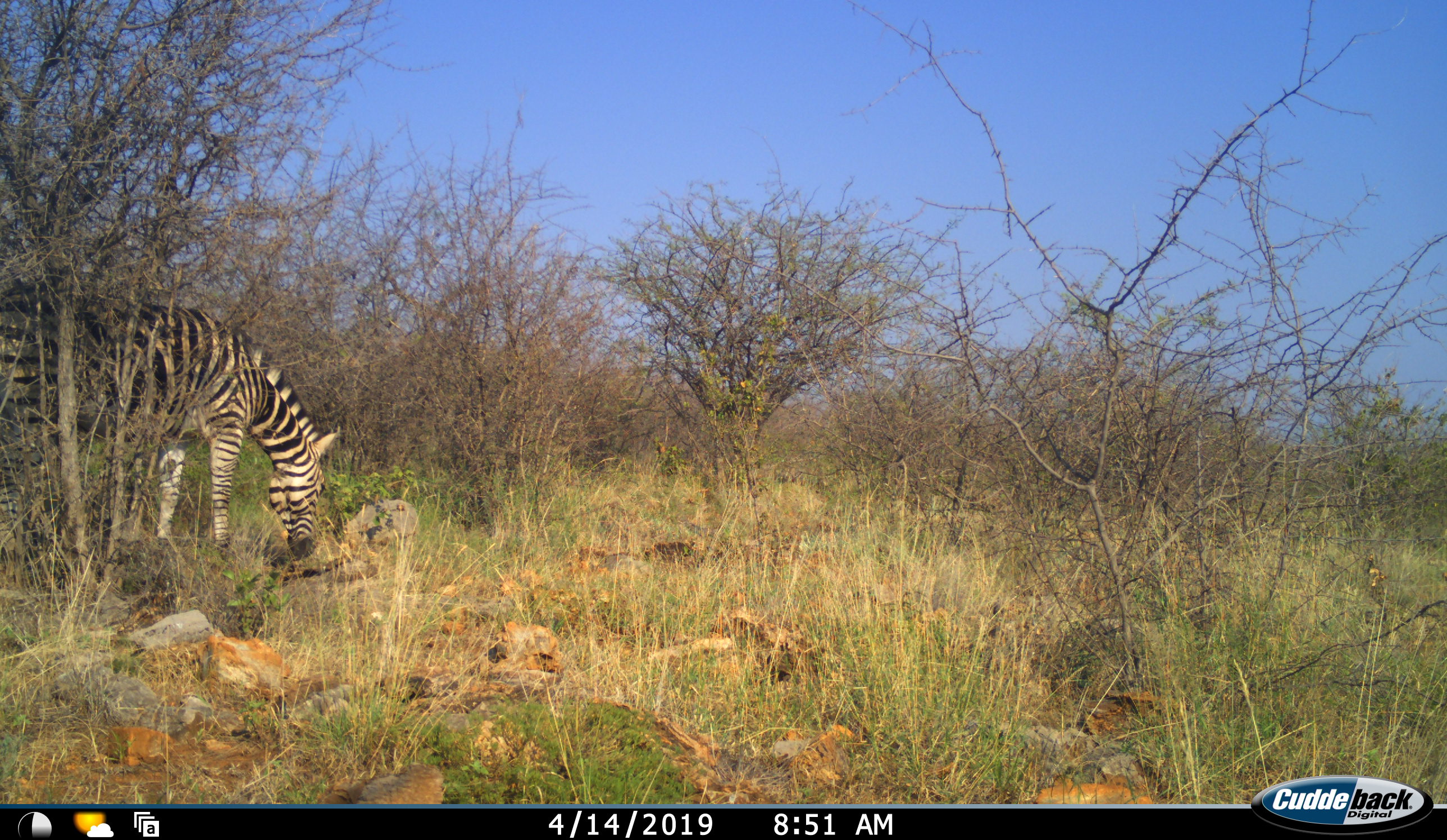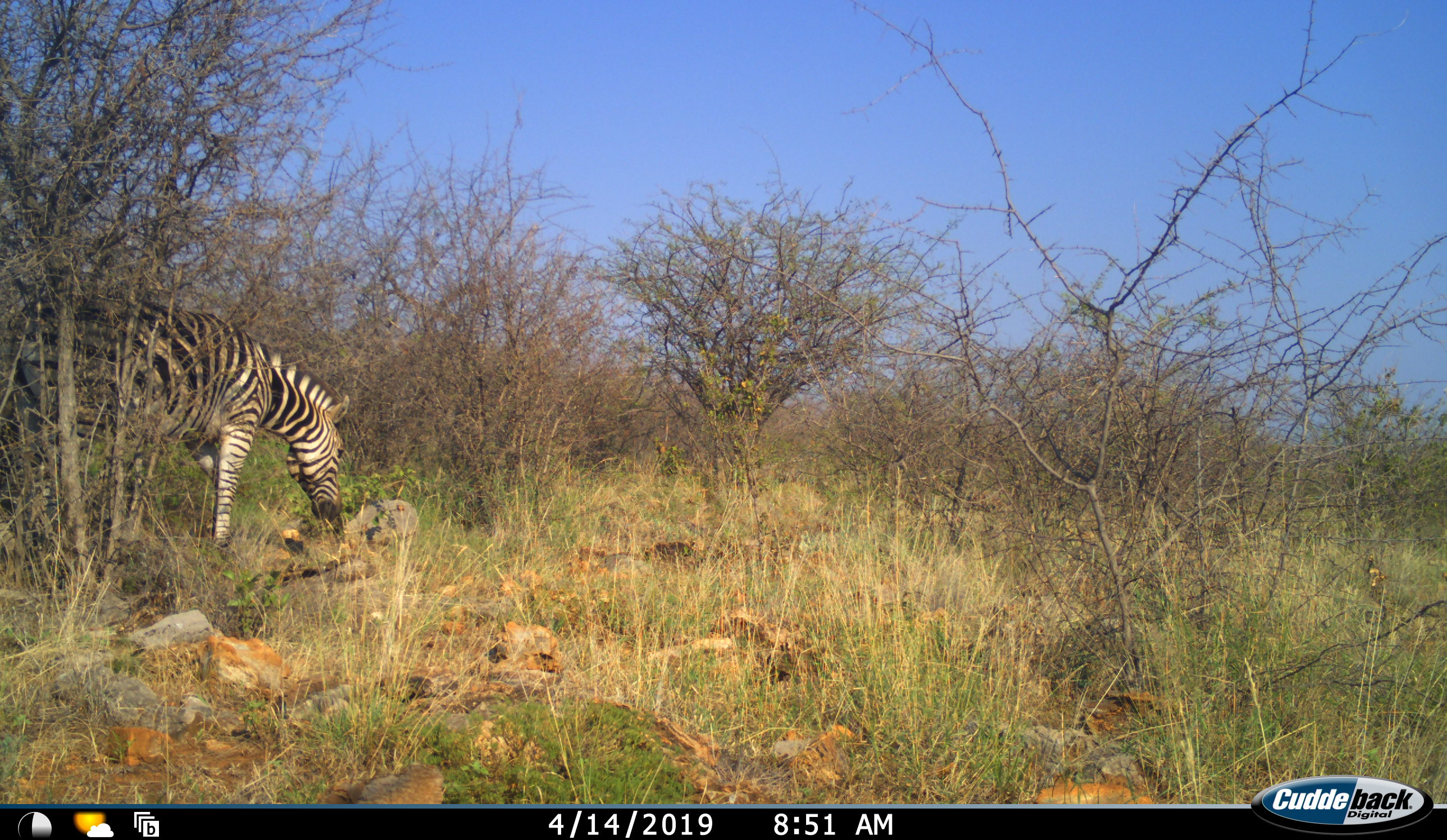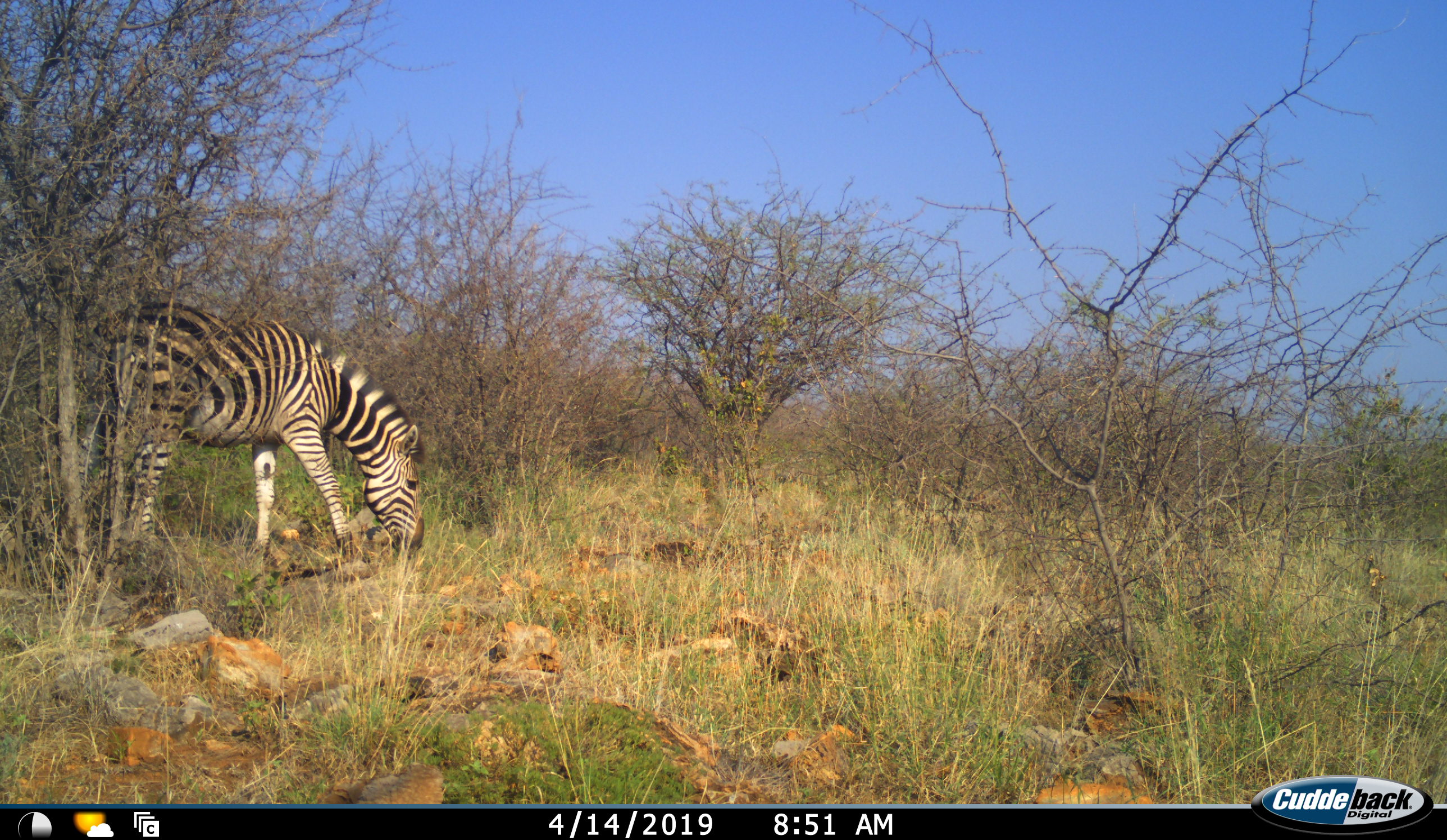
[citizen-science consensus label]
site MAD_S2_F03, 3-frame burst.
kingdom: Animalia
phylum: Chordata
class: Mammalia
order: Perissodactyla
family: Equidae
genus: Equus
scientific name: Equus quagga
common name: plains zebra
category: zebraplains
Zebraplains (plains zebra) (Equus quagga), count 1. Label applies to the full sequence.